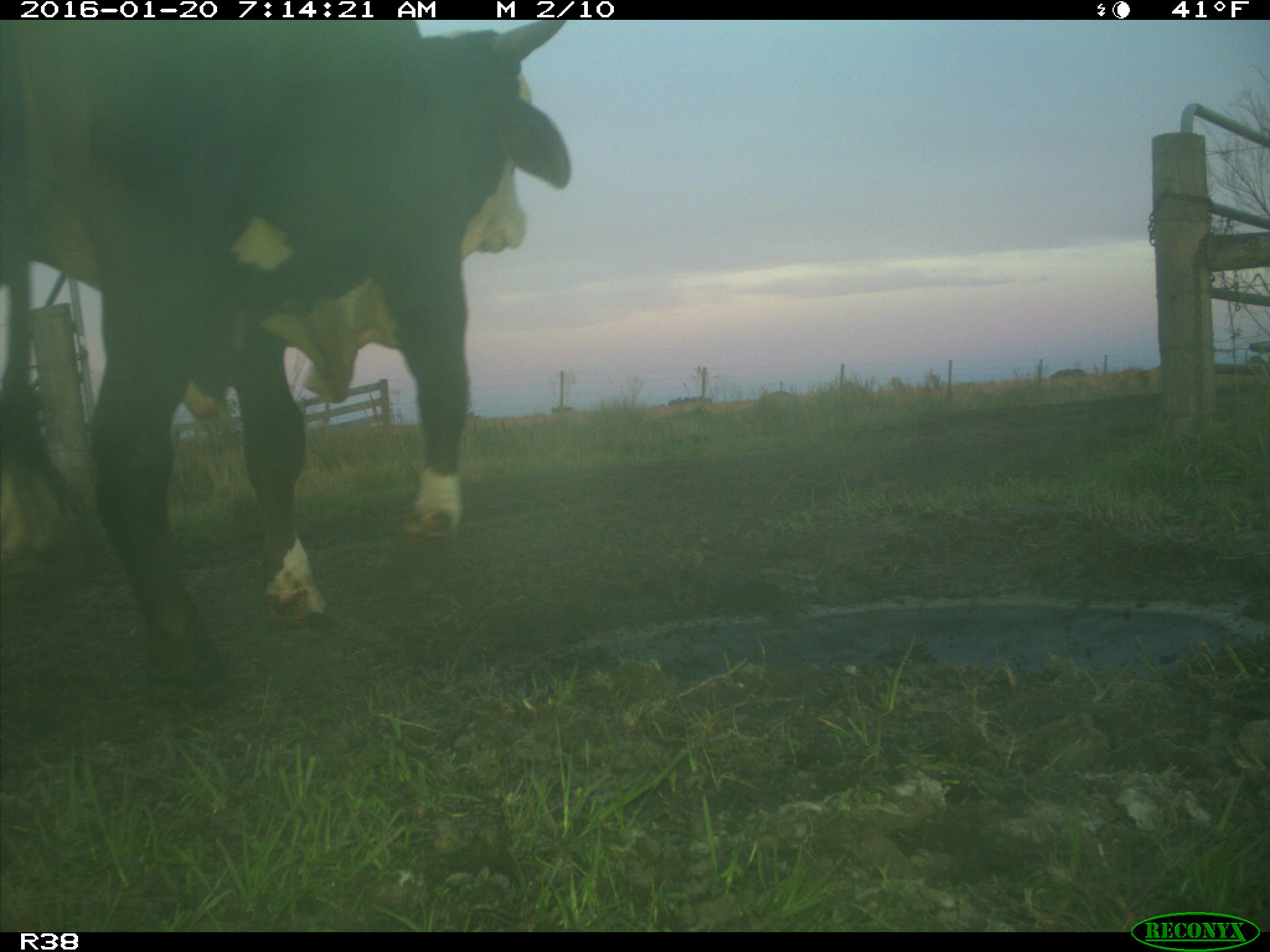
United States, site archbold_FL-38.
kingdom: Animalia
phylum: Chordata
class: Mammalia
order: Artiodactyla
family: Bovidae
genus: Bos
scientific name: Bos taurus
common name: domestic cow